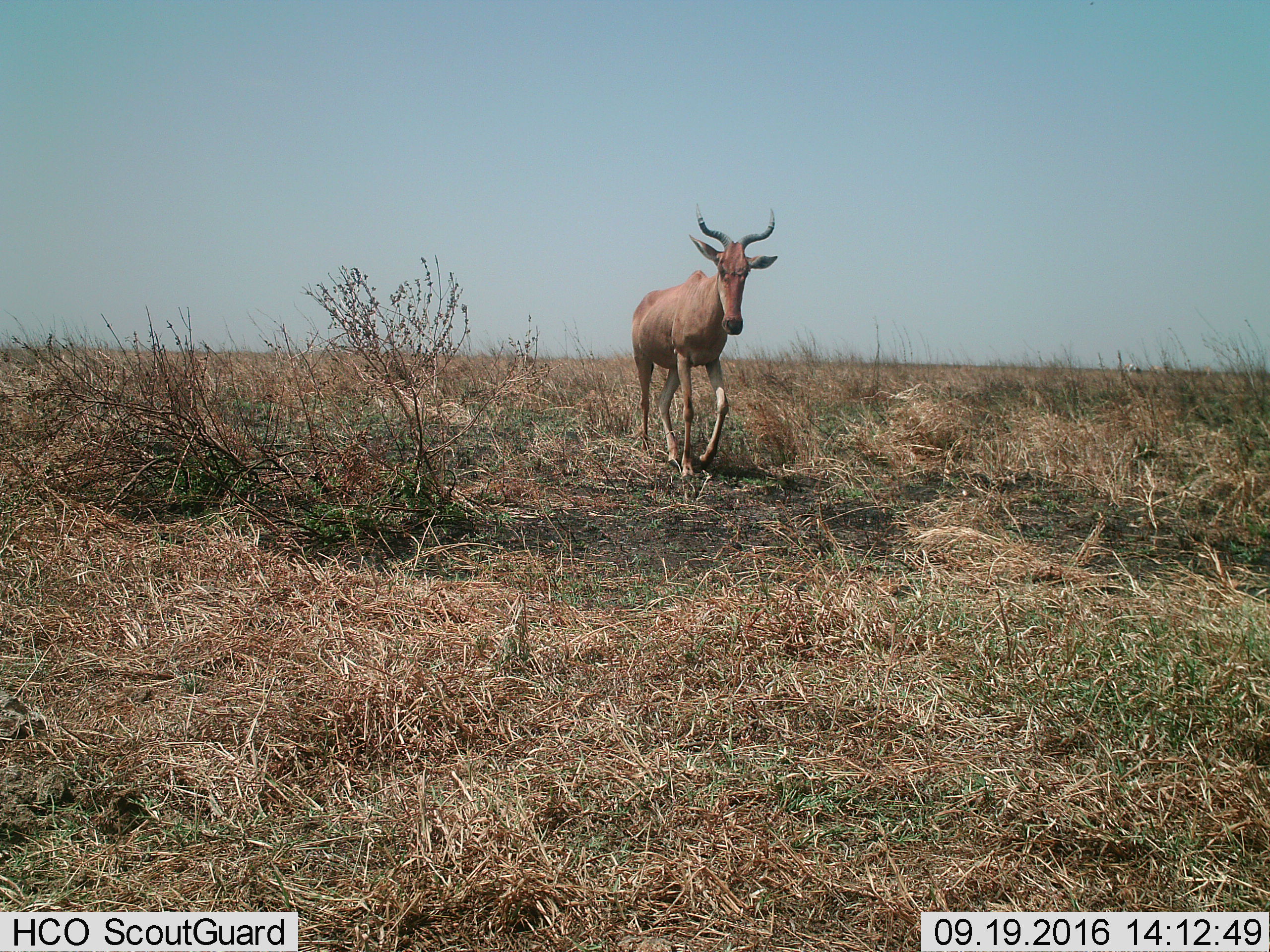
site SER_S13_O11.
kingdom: Animalia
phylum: Chordata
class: Mammalia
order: Artiodactyla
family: Bovidae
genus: Alcelaphus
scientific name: Alcelaphus buselaphus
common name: hartebeest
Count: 1.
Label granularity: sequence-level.